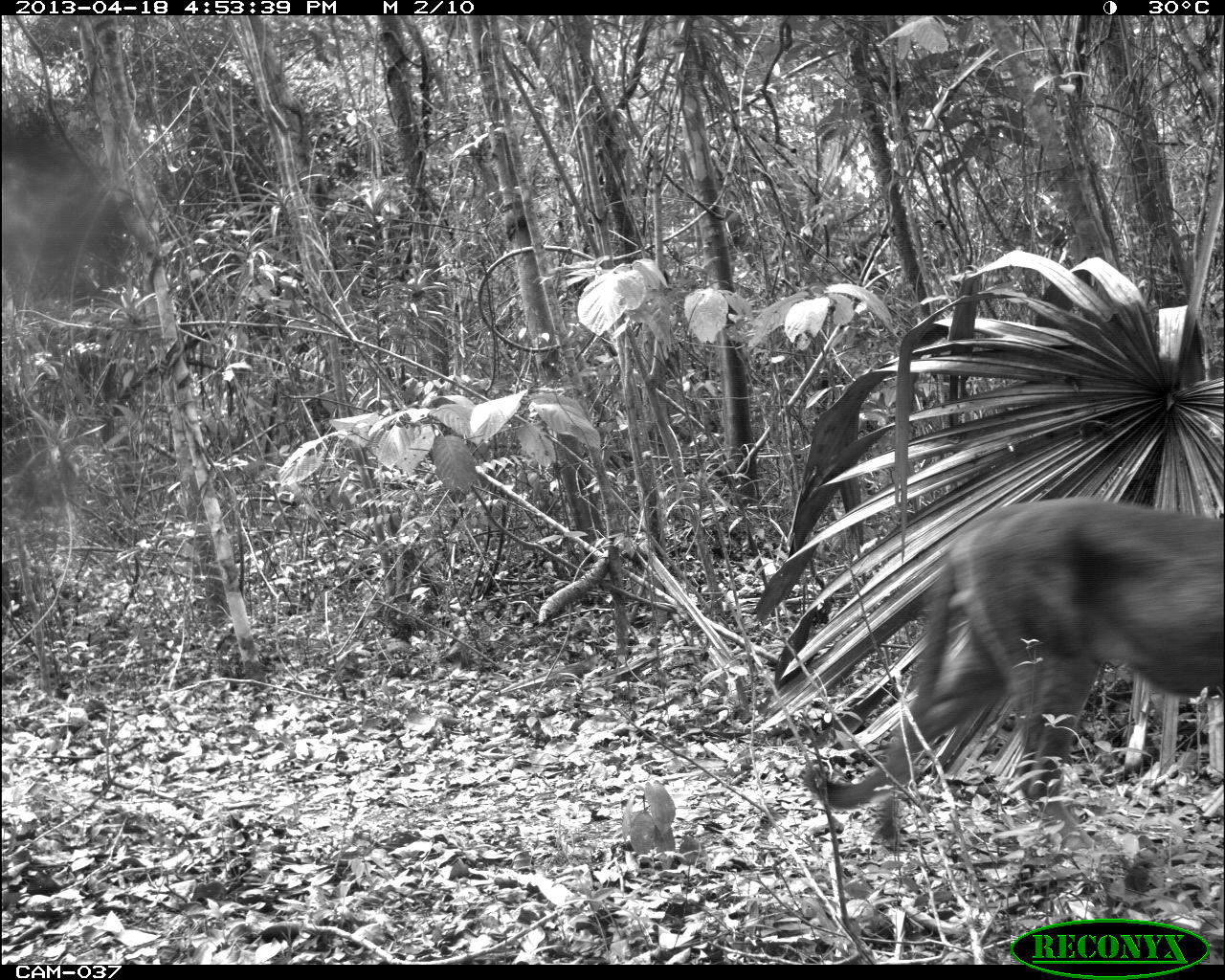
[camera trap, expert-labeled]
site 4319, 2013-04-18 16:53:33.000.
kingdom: Animalia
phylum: Chordata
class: Mammalia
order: Carnivora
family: Felidae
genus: Puma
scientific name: Puma concolor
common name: mountain lion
Puma concolor (mountain lion), count 1, sex male.